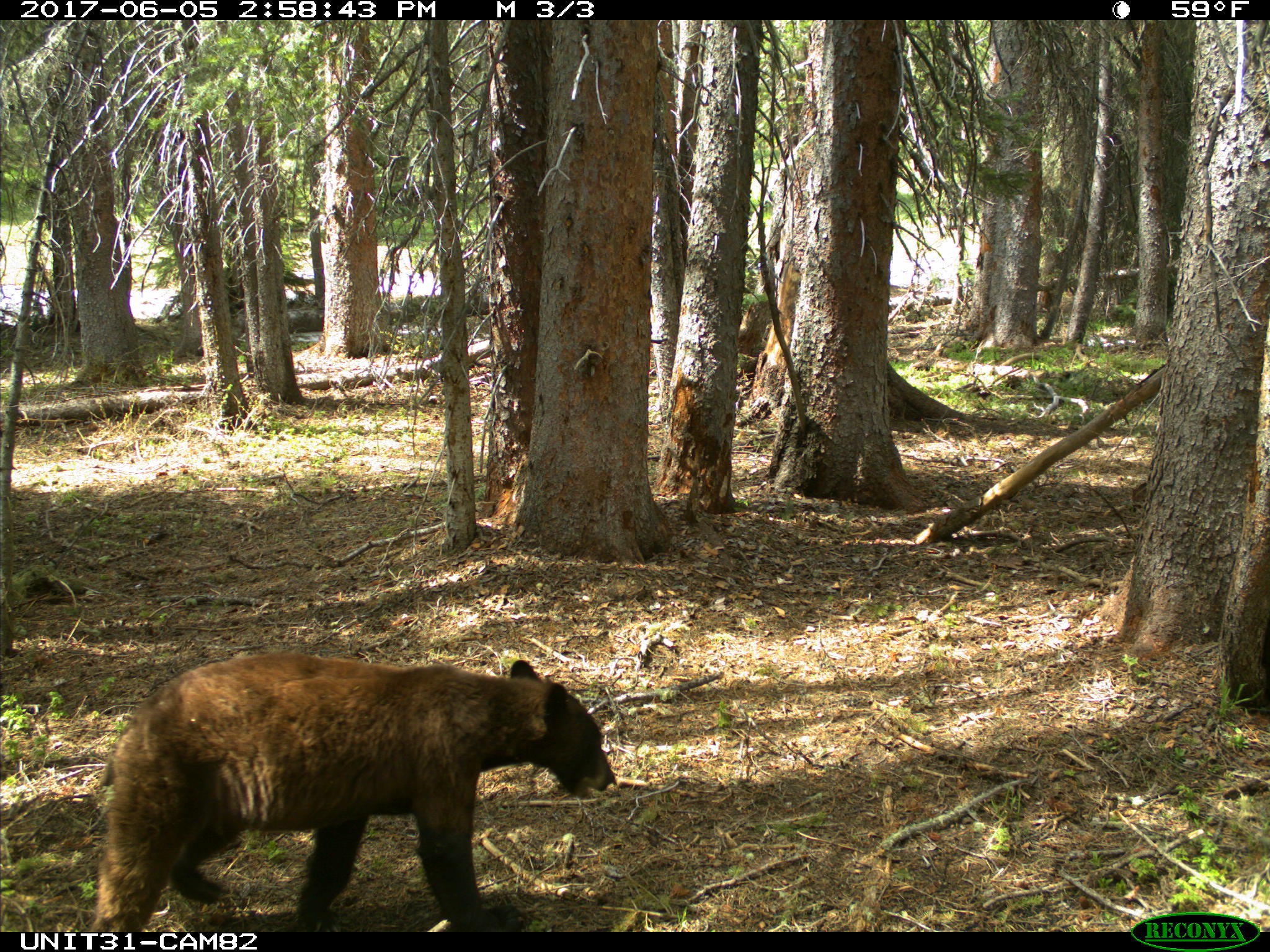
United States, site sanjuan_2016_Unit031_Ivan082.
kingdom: Animalia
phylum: Chordata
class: Mammalia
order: Carnivora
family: Ursidae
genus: Ursus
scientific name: Ursus americanus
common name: american black bear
Ursus americanus (american black bear).